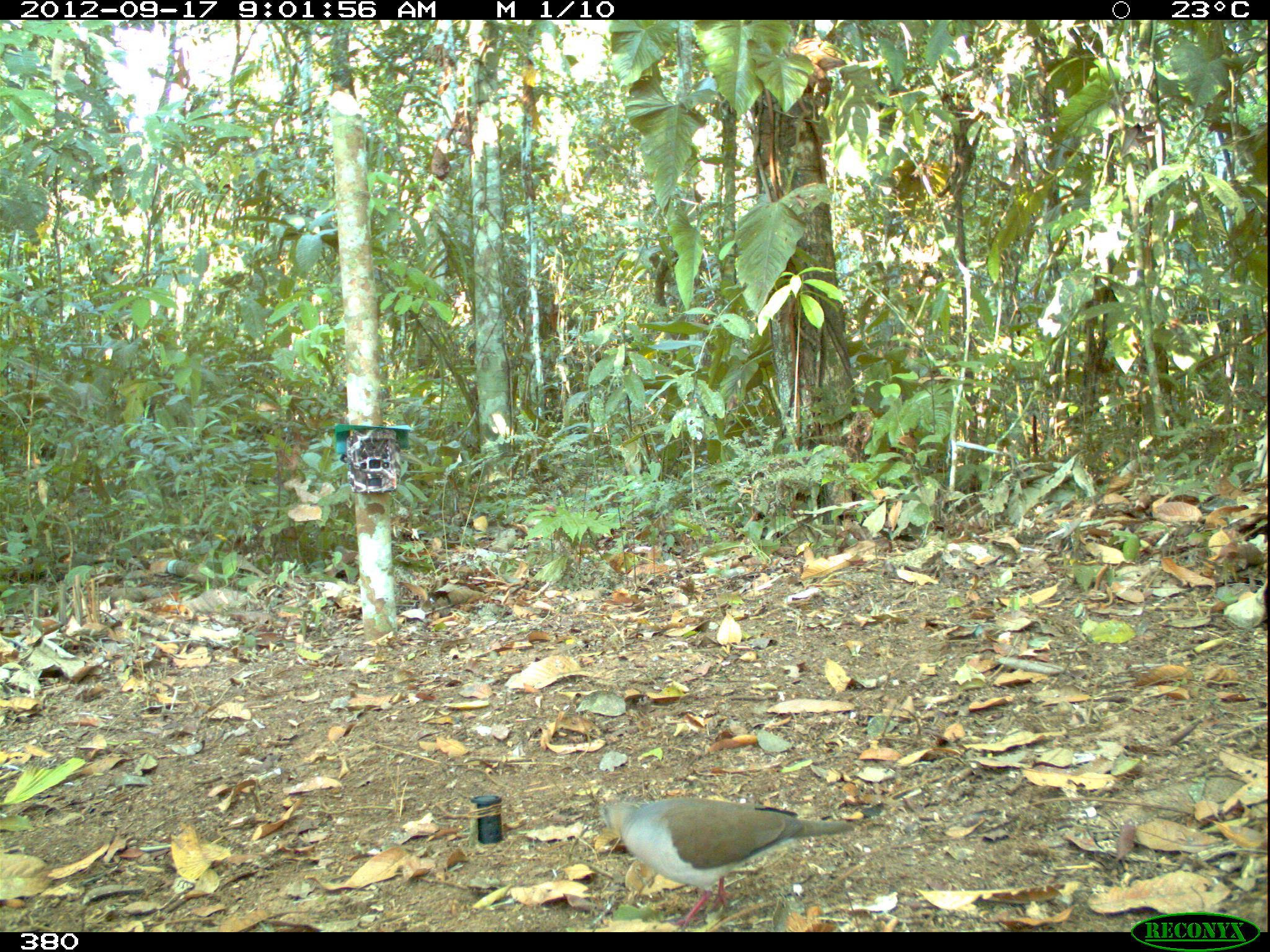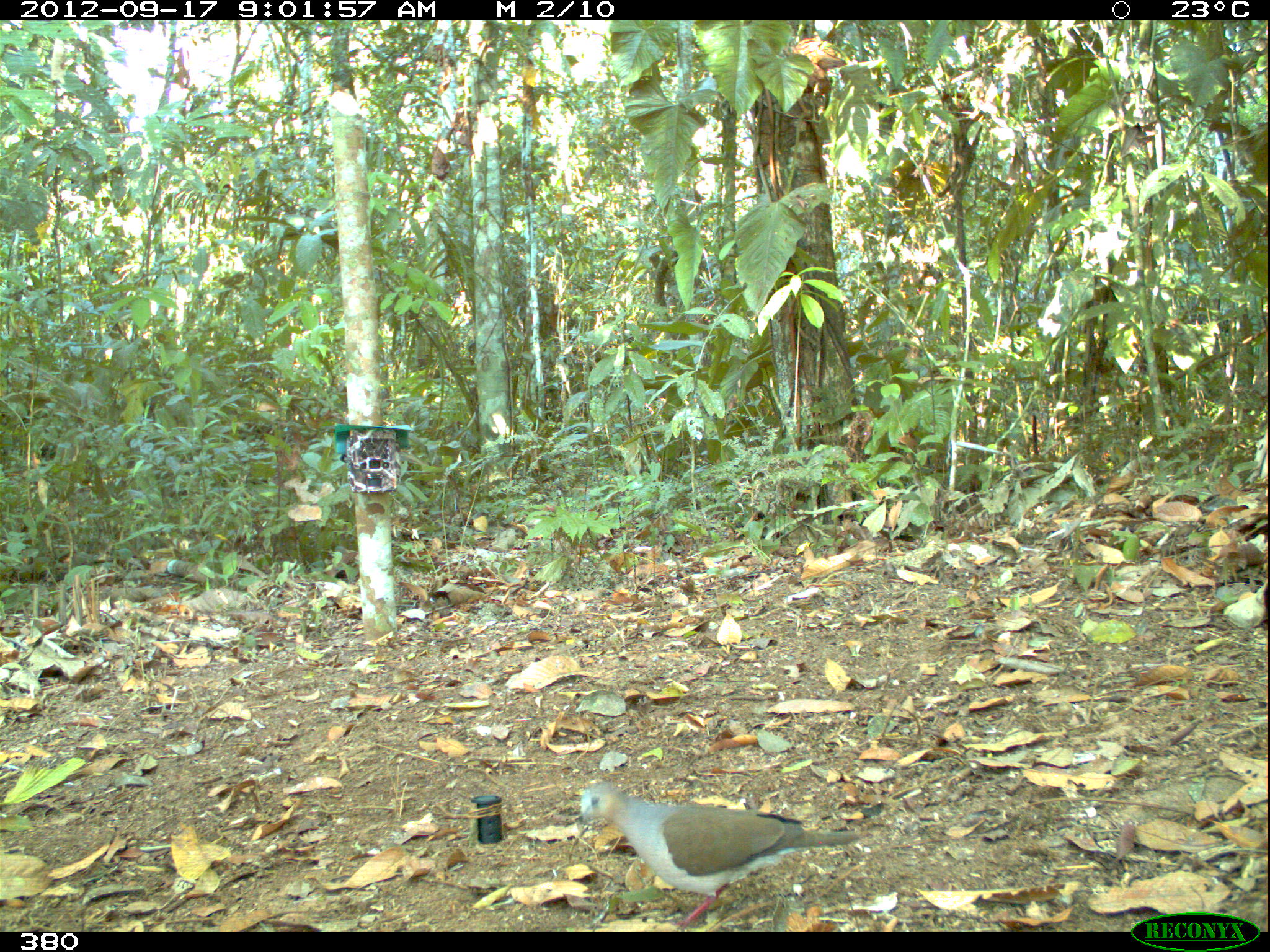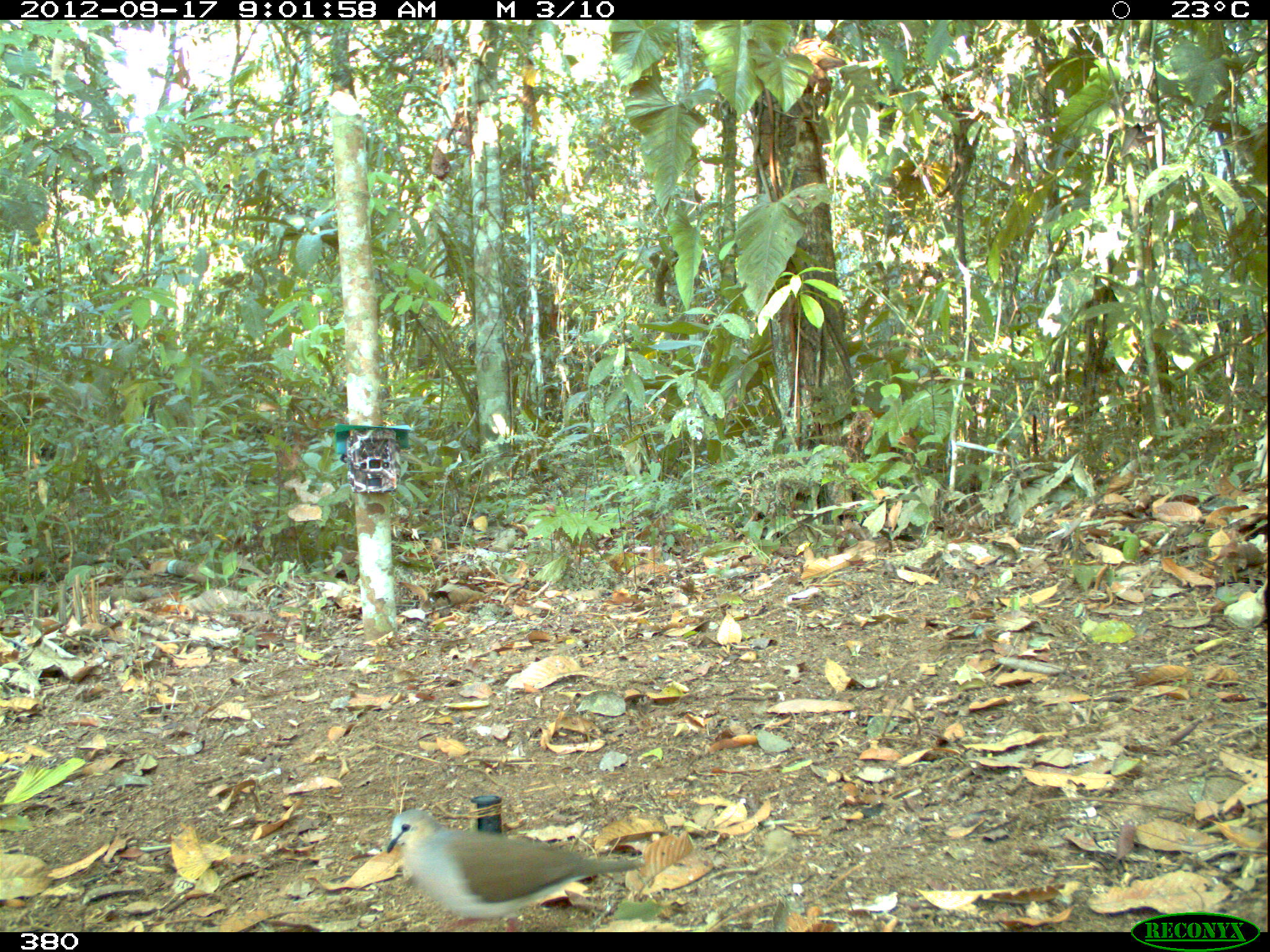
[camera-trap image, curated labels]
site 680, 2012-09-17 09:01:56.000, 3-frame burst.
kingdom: Animalia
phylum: Chordata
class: Aves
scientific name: Aves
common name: bird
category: unknown bird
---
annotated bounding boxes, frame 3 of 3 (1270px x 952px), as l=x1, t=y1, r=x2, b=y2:
unknown bird: l=385, t=808, r=644, b=932